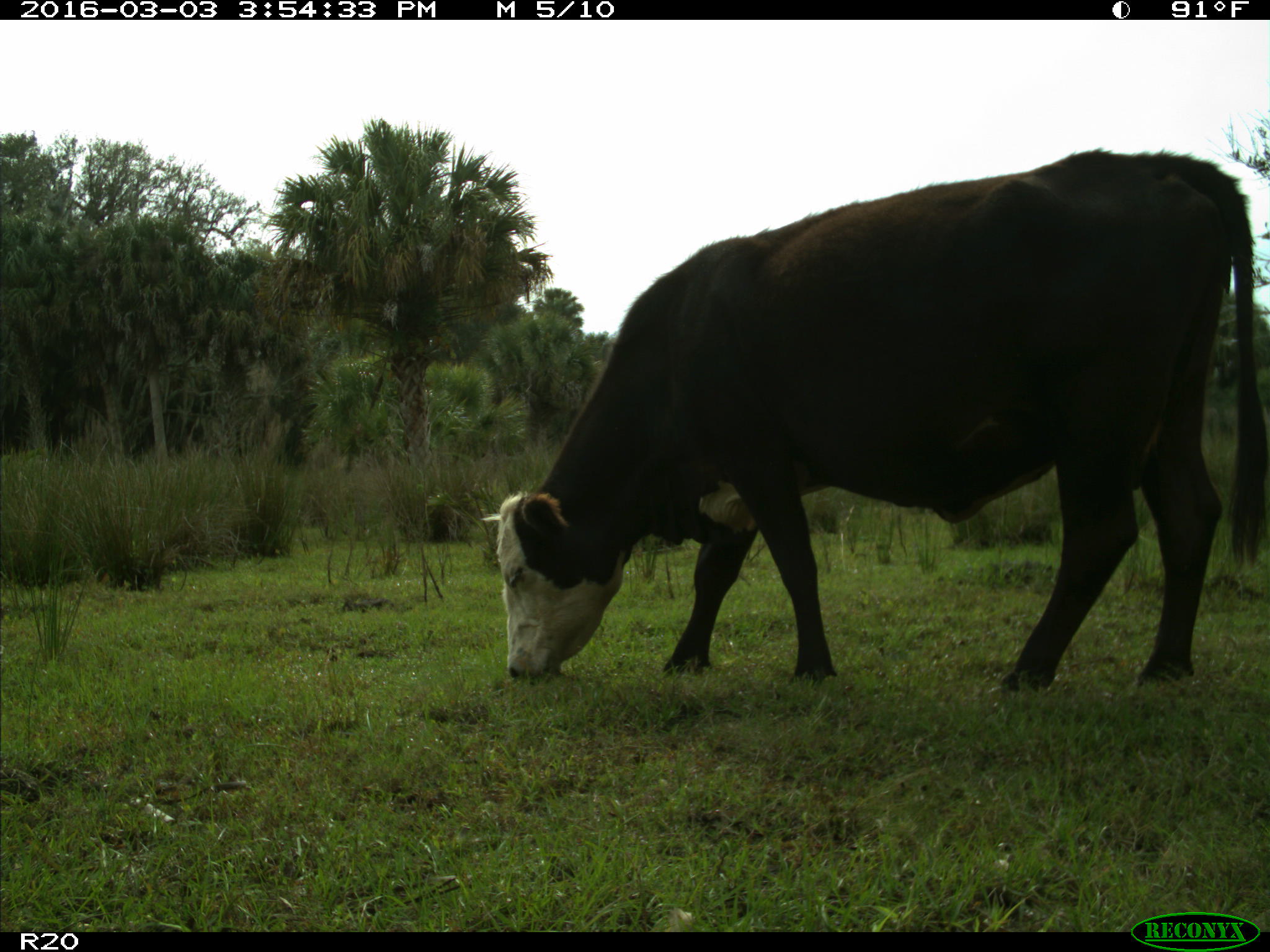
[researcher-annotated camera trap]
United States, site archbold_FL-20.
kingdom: Animalia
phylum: Chordata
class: Mammalia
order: Artiodactyla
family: Bovidae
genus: Bos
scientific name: Bos taurus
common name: domestic cow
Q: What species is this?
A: Bos taurus (domestic cow).